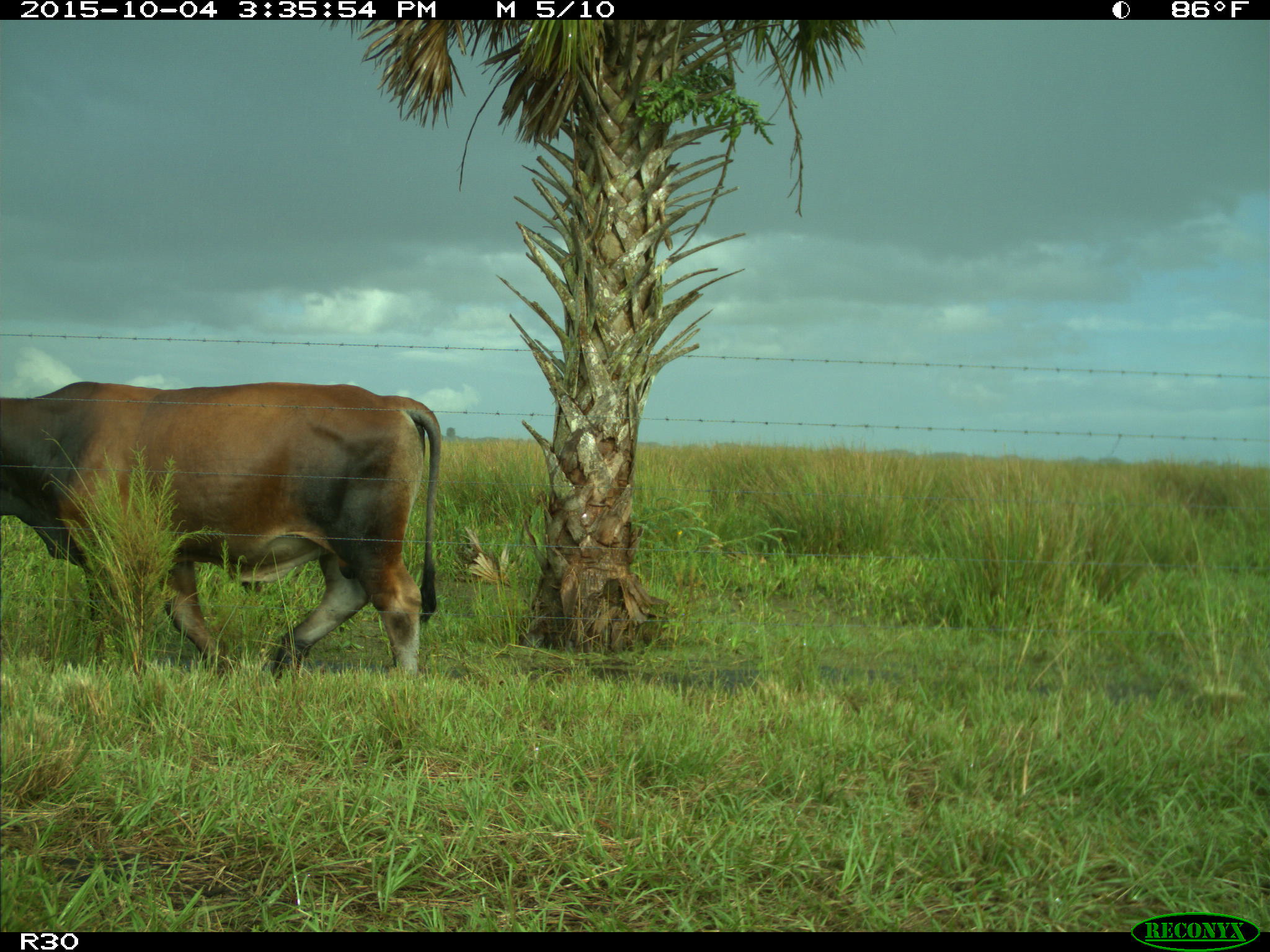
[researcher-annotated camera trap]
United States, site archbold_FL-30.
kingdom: Animalia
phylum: Chordata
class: Mammalia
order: Artiodactyla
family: Bovidae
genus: Bos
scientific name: Bos taurus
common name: domestic cow